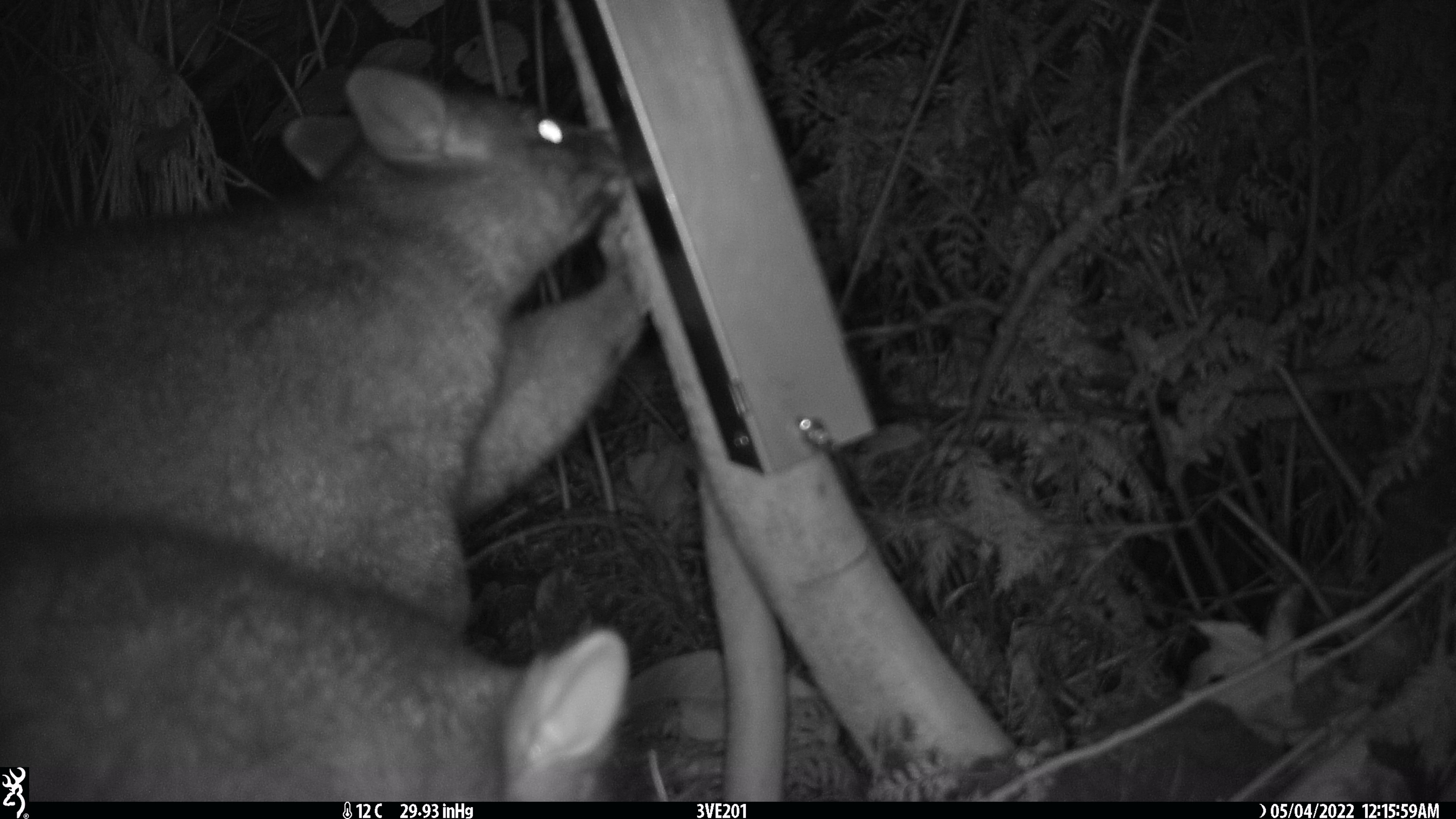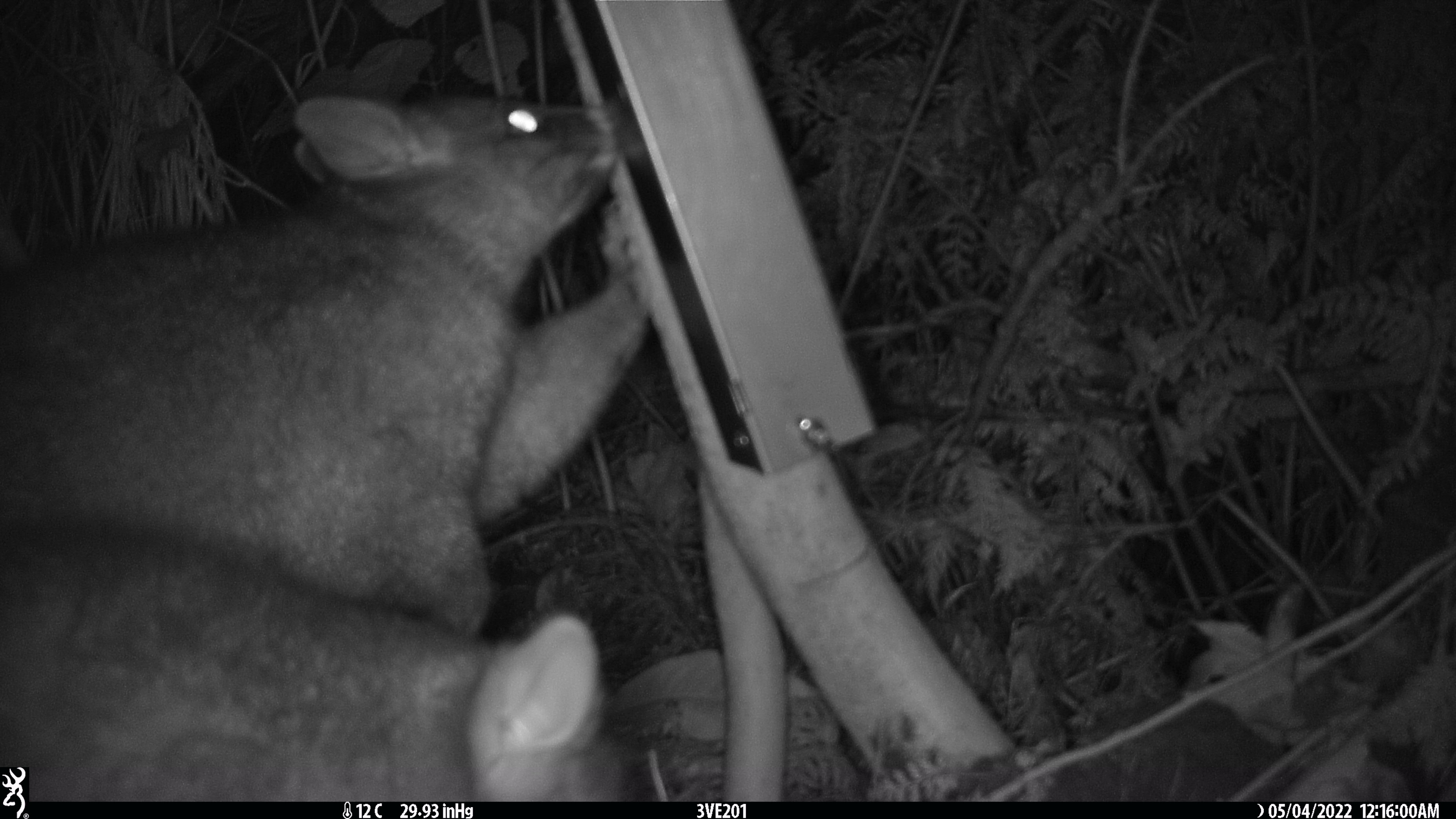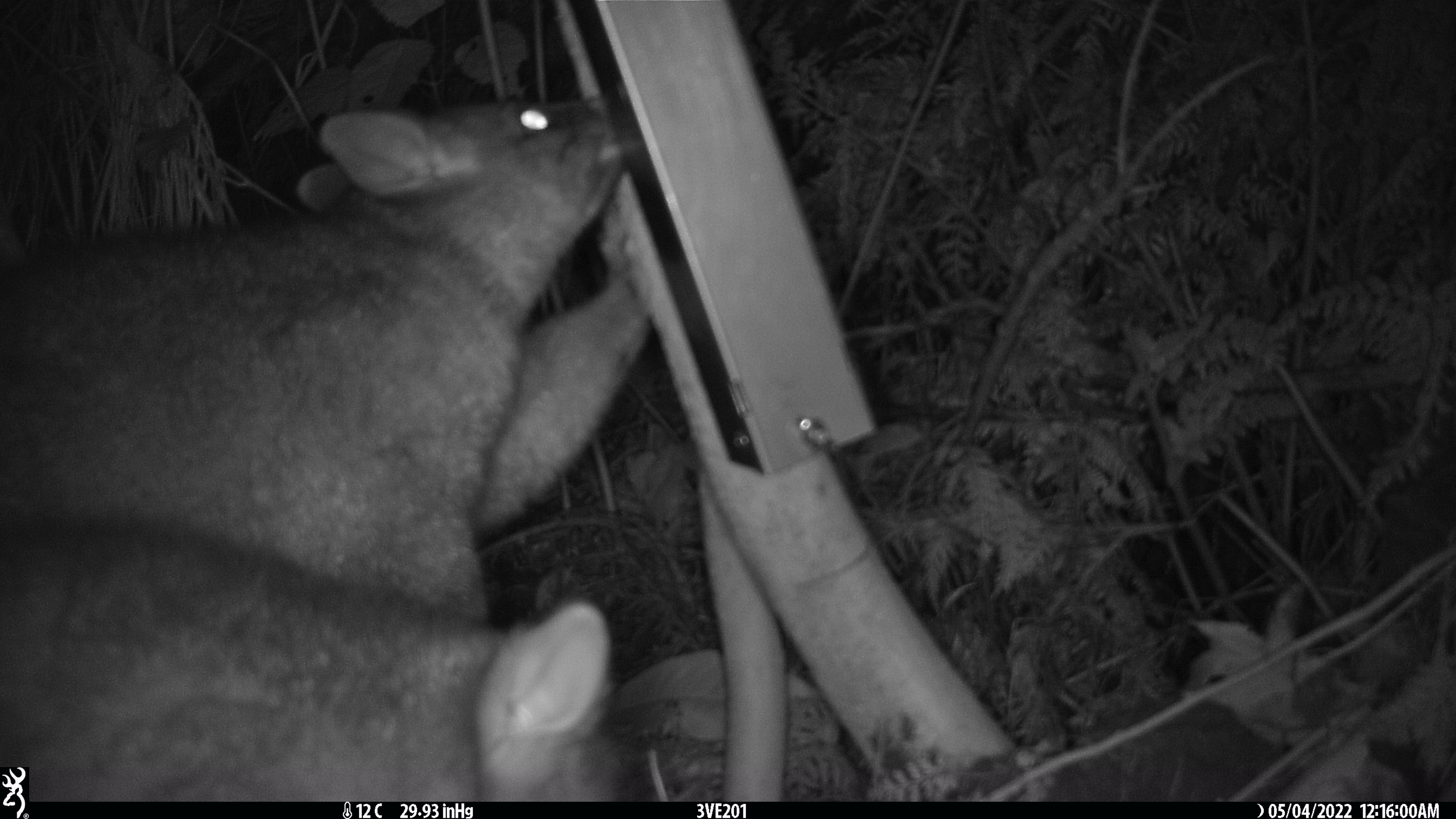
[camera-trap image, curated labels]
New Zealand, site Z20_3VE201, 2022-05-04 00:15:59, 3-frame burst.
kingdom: Animalia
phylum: Chordata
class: Mammalia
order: Diprotodontia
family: Phalangeridae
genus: Trichosurus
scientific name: Trichosurus vulpecula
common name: common brushtail possum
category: possum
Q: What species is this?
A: Possum (common brushtail possum) (Trichosurus vulpecula).